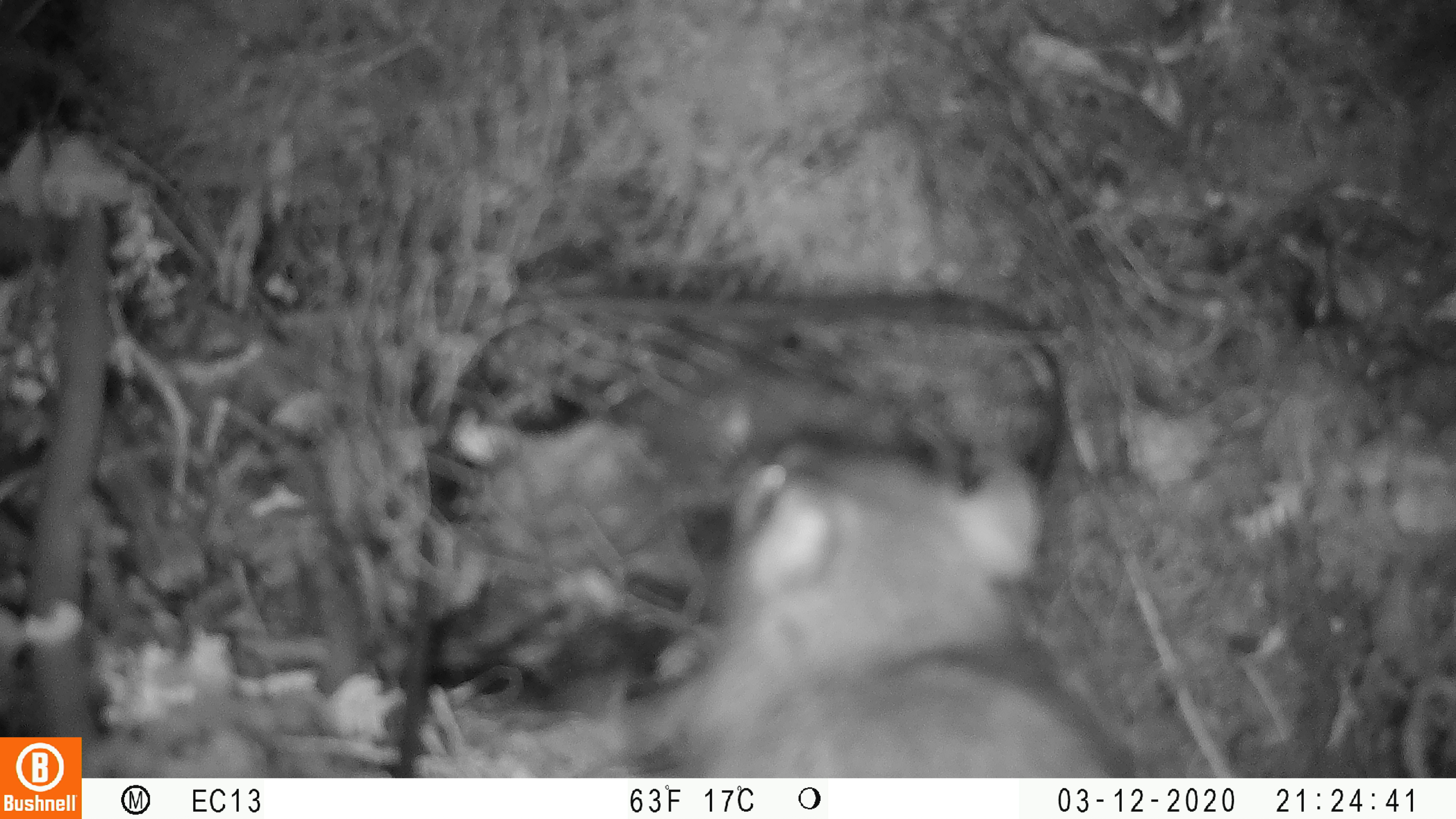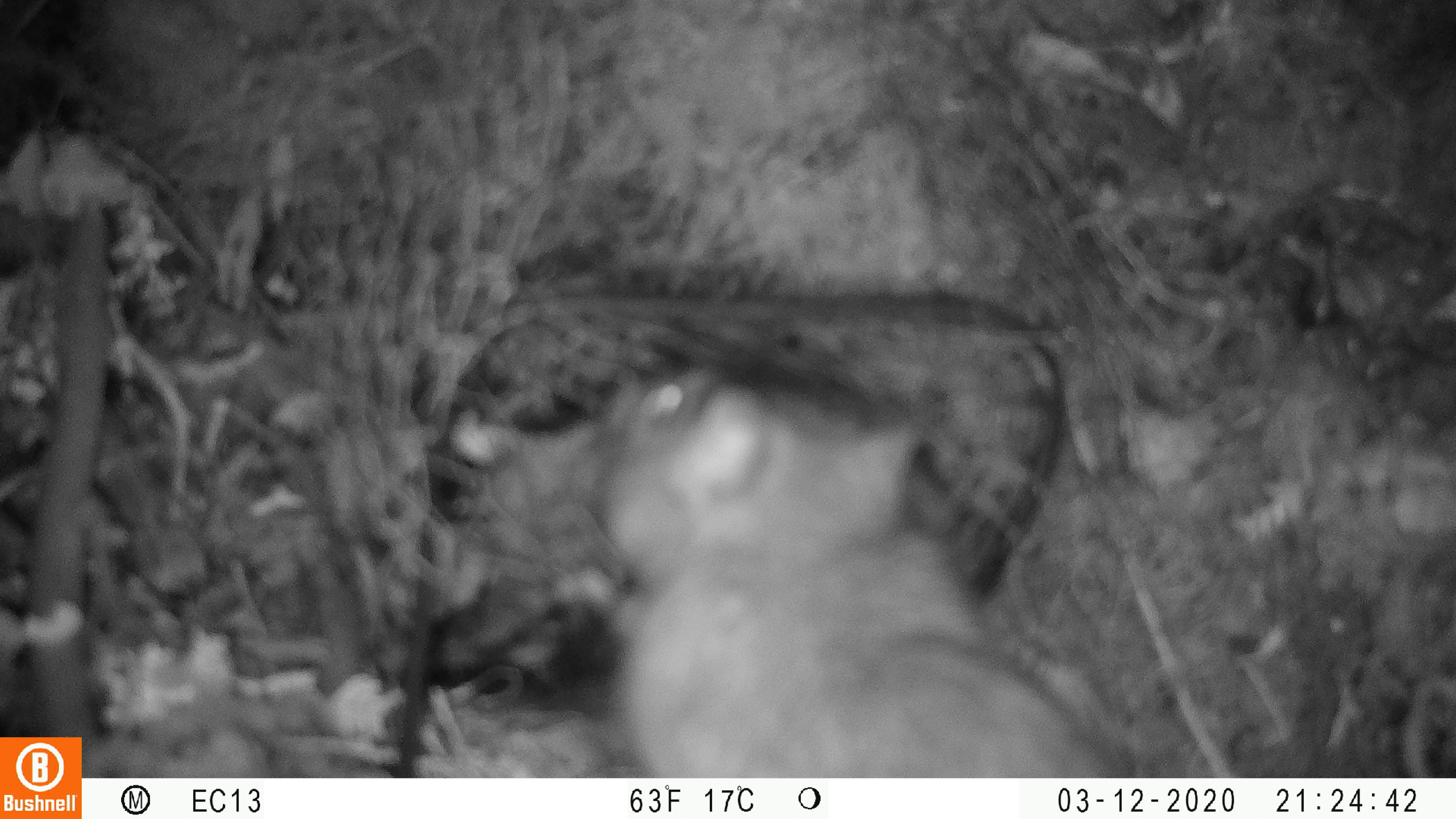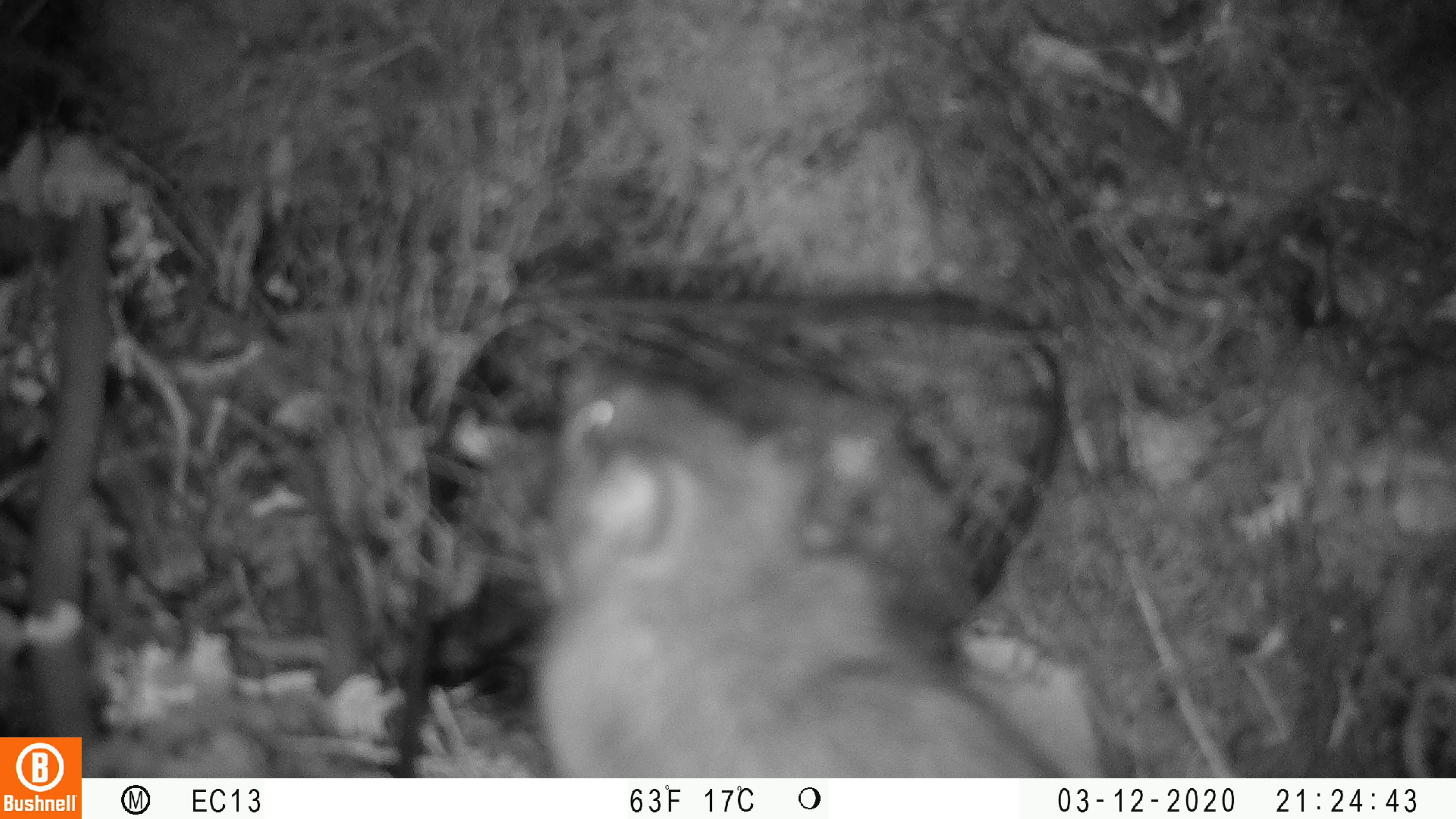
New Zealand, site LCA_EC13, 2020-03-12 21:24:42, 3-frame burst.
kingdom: Animalia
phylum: Chordata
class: Mammalia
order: Rodentia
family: Muridae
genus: Rattus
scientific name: Rattus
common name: rat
Rat (Rattus).